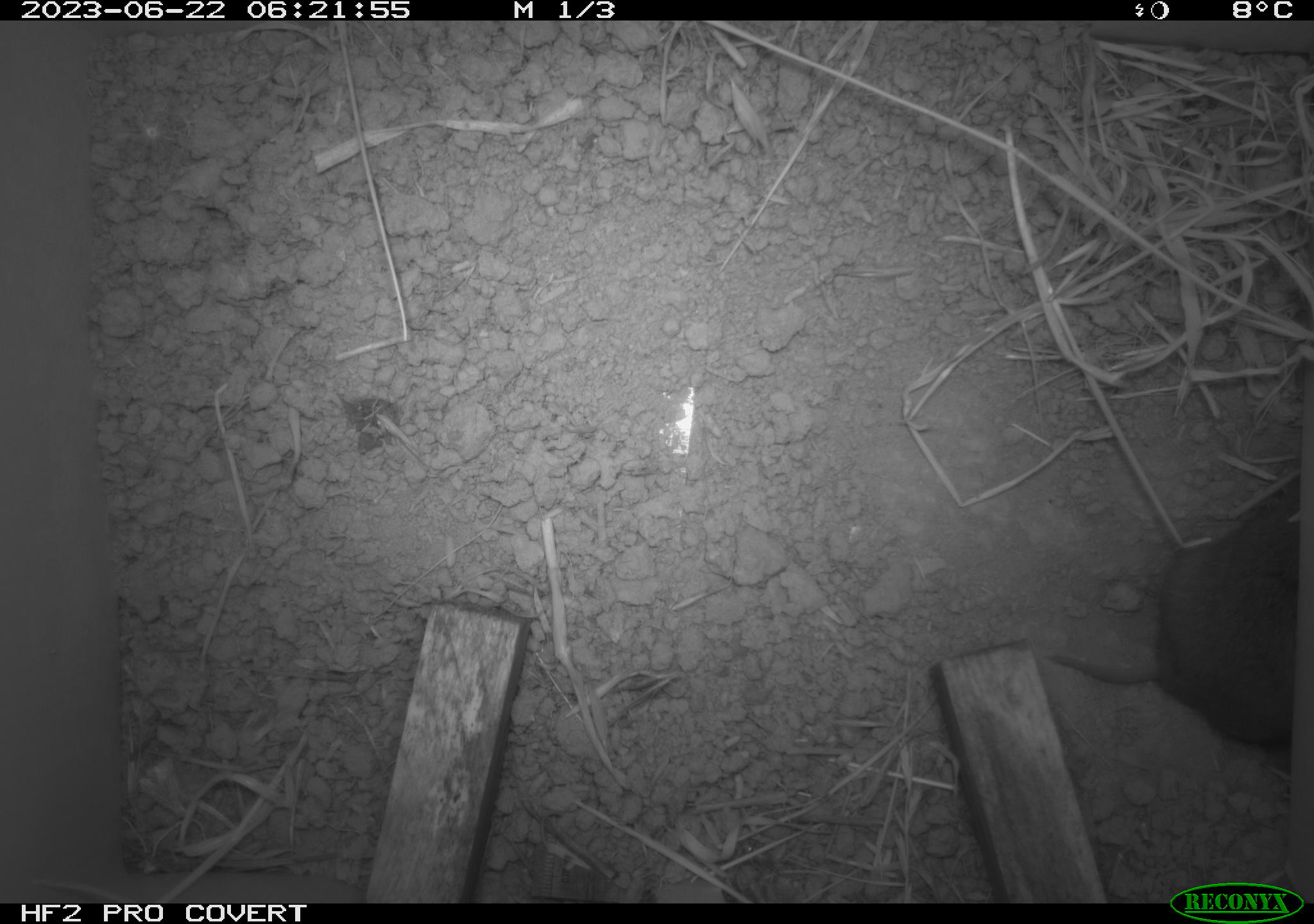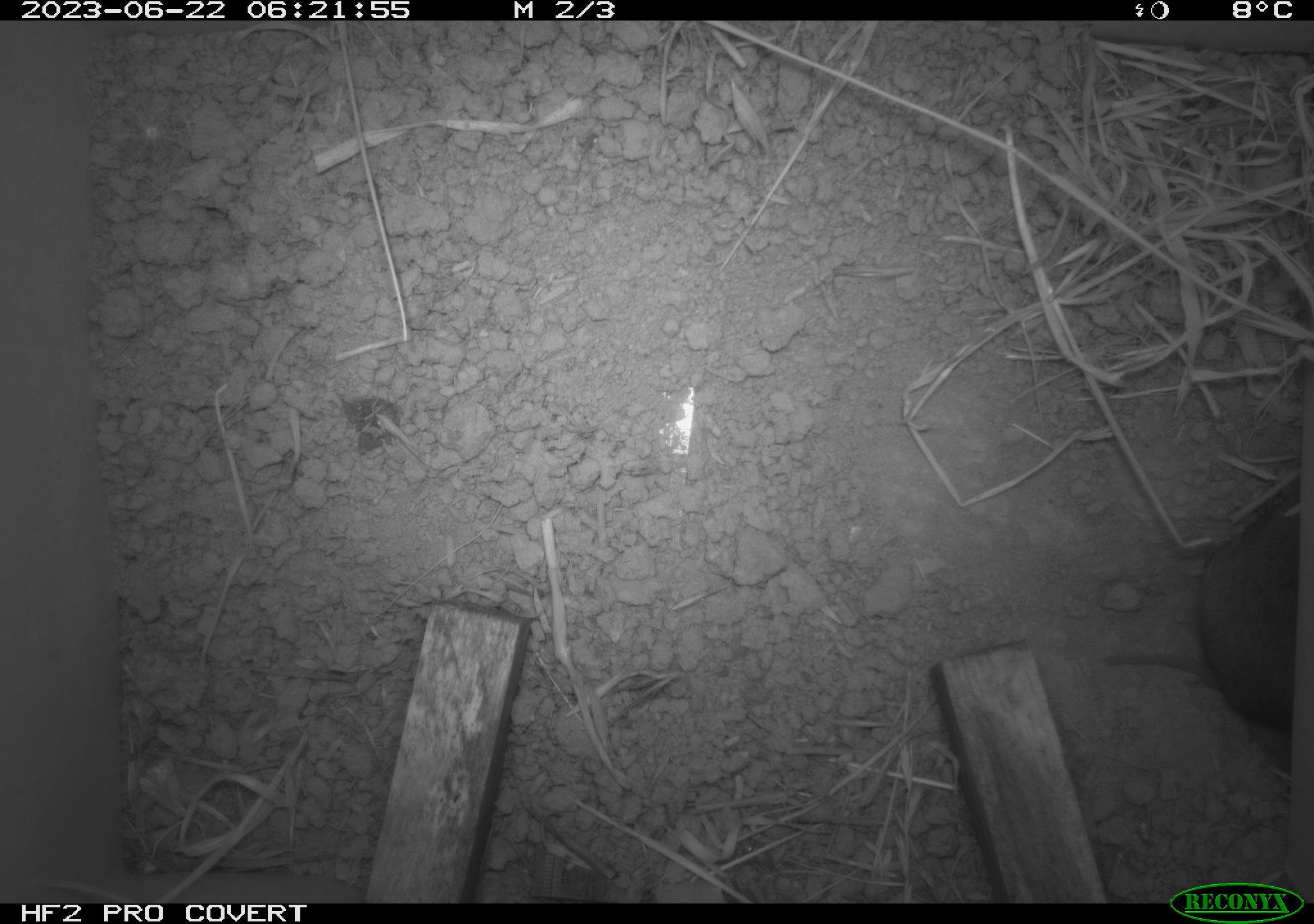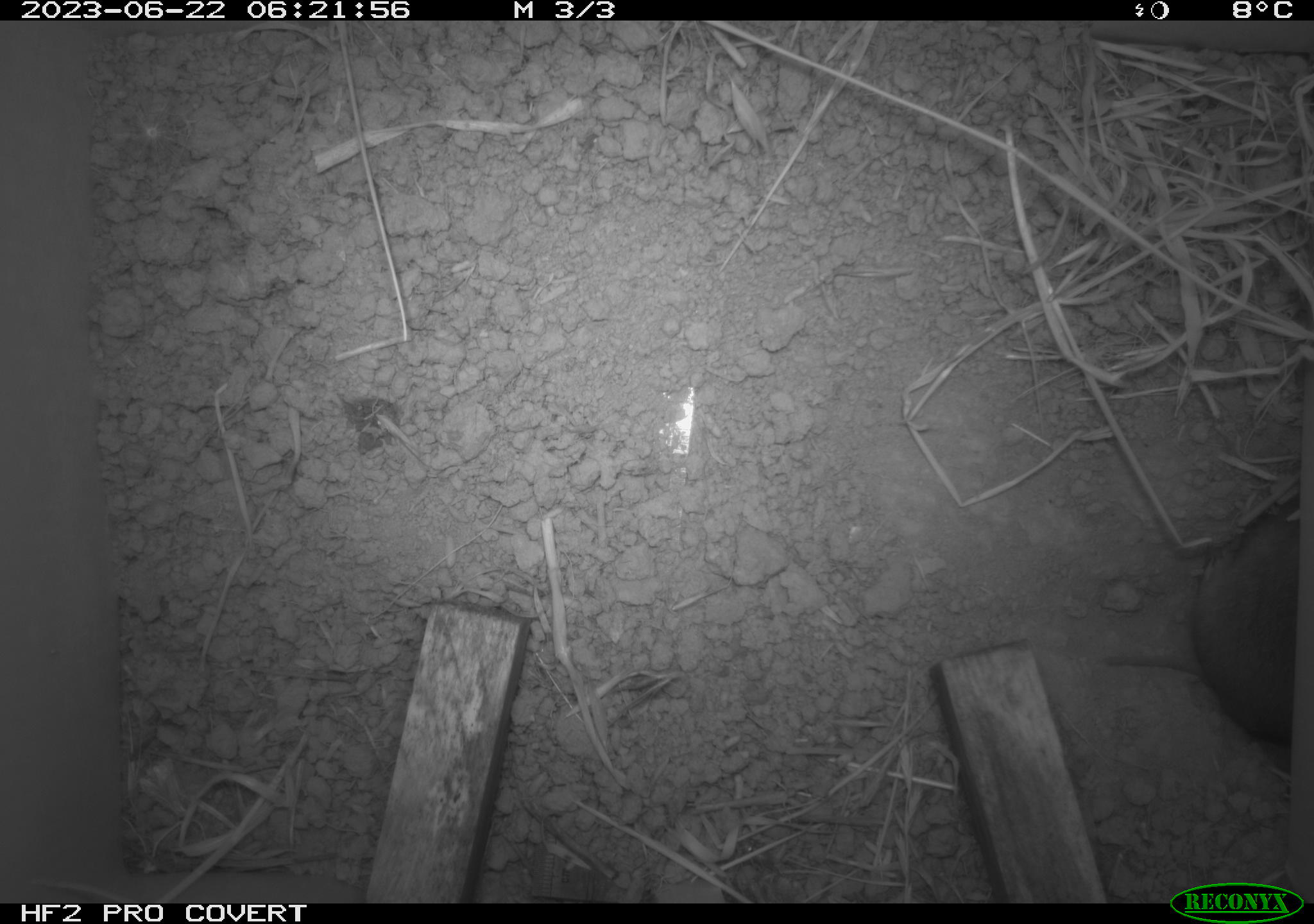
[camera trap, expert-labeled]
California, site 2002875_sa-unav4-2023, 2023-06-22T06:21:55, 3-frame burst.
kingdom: Animalia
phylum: Chordata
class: Mammalia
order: Rodentia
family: Cricetidae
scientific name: Arvicolinae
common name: voles, lemmings, and muskrats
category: arvicolinae subfamily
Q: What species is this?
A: Arvicolinae subfamily (voles, lemmings, and muskrats) (Arvicolinae).